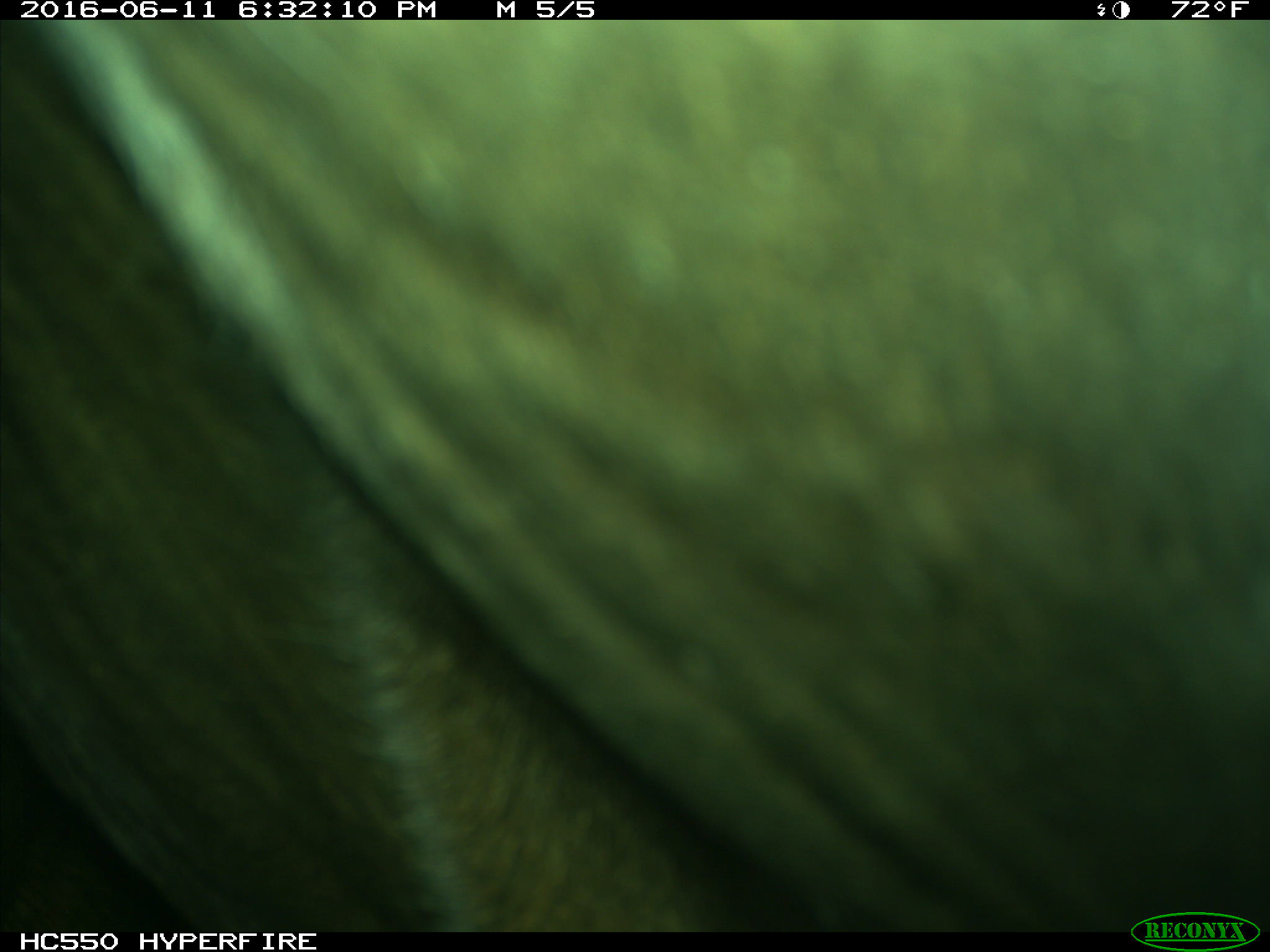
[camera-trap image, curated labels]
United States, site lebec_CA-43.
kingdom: Animalia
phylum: Chordata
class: Mammalia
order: Artiodactyla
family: Bovidae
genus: Bos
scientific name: Bos taurus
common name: domestic cow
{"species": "Bos taurus (domestic cow)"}